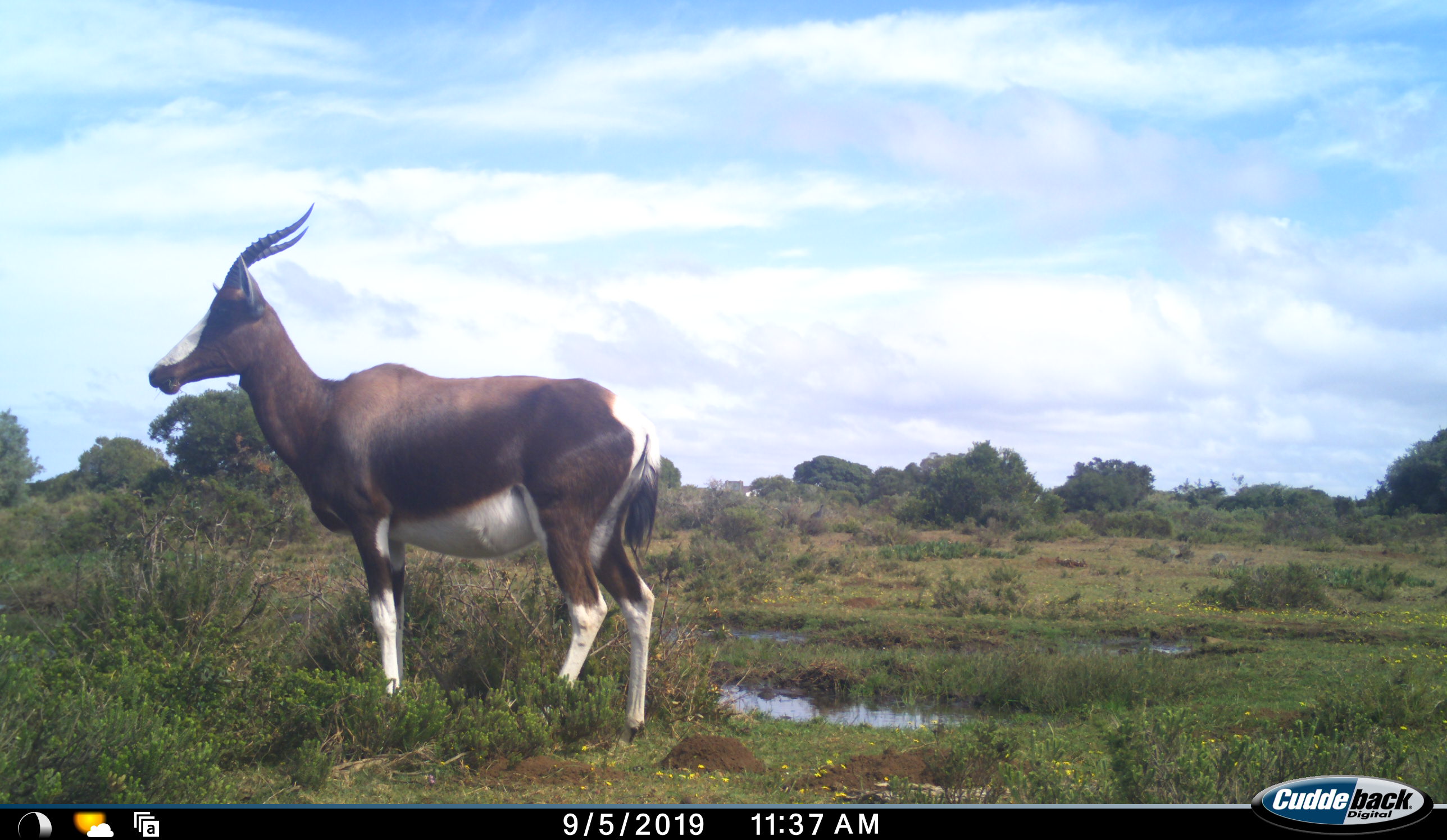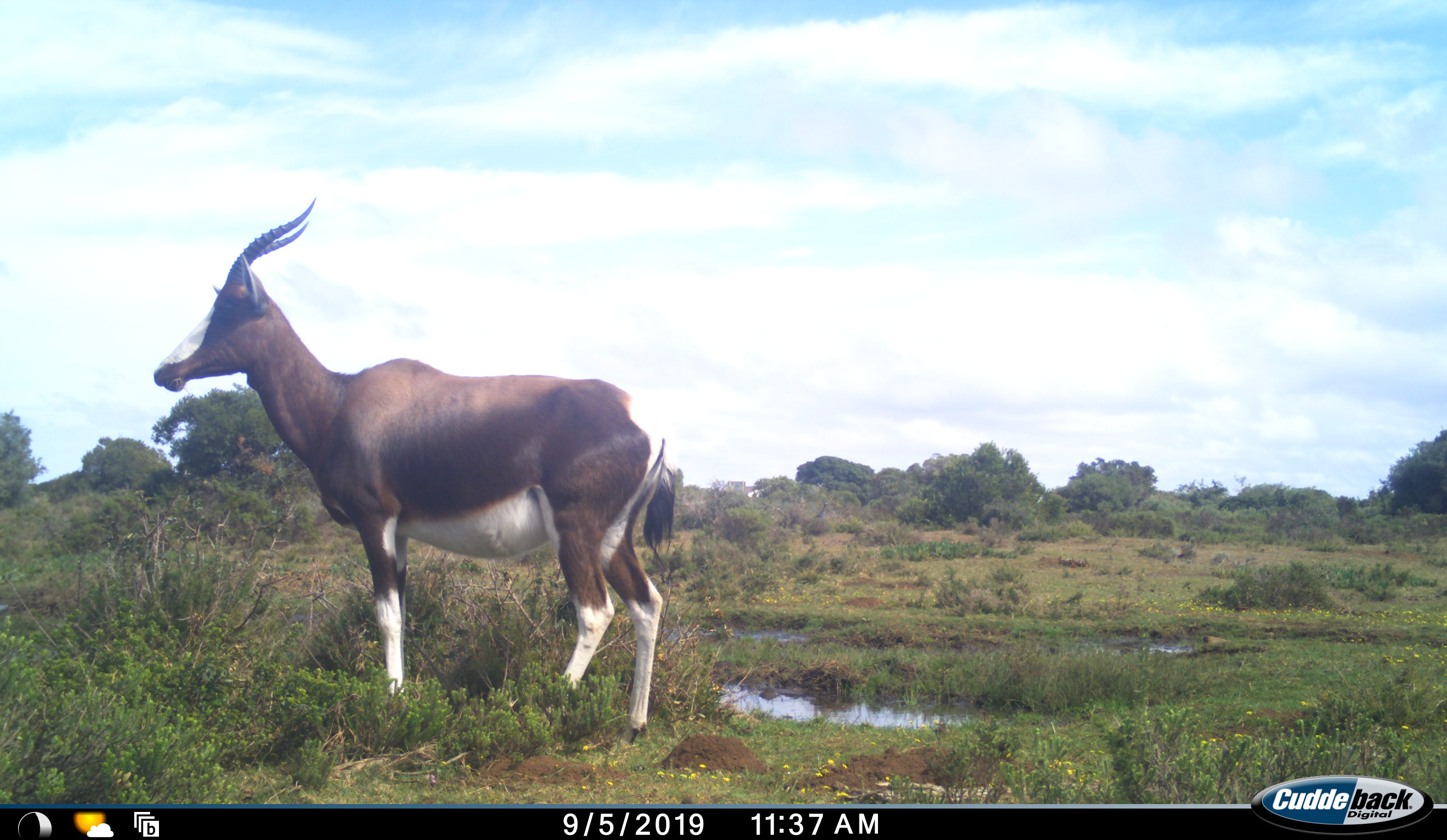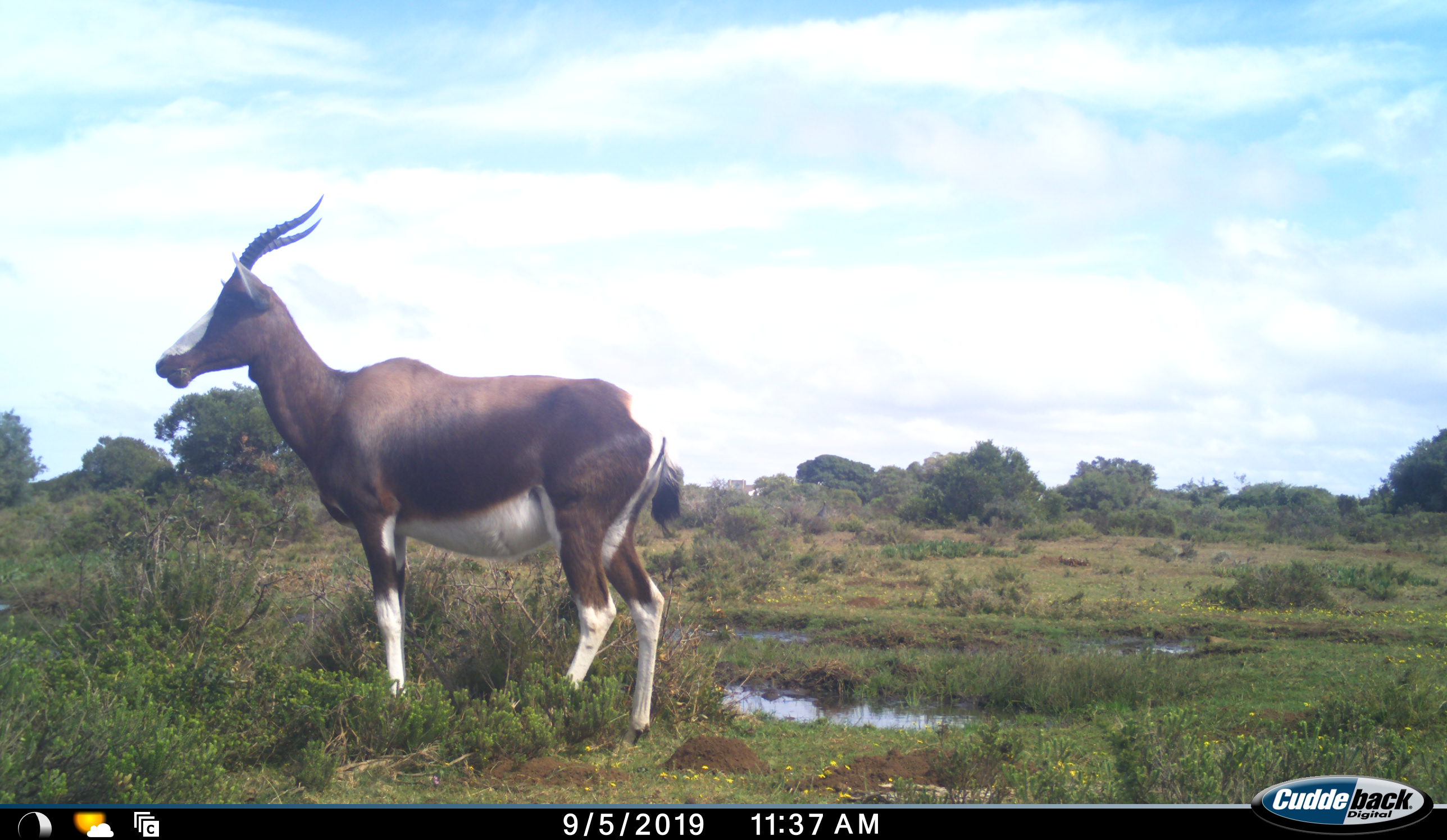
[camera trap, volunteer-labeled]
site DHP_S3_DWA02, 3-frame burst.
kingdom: Animalia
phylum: Chordata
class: Mammalia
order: Artiodactyla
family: Bovidae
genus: Damaliscus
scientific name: Damaliscus pygargus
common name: bontebok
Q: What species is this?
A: Bontebok (Damaliscus pygargus).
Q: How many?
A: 1.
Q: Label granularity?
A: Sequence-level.